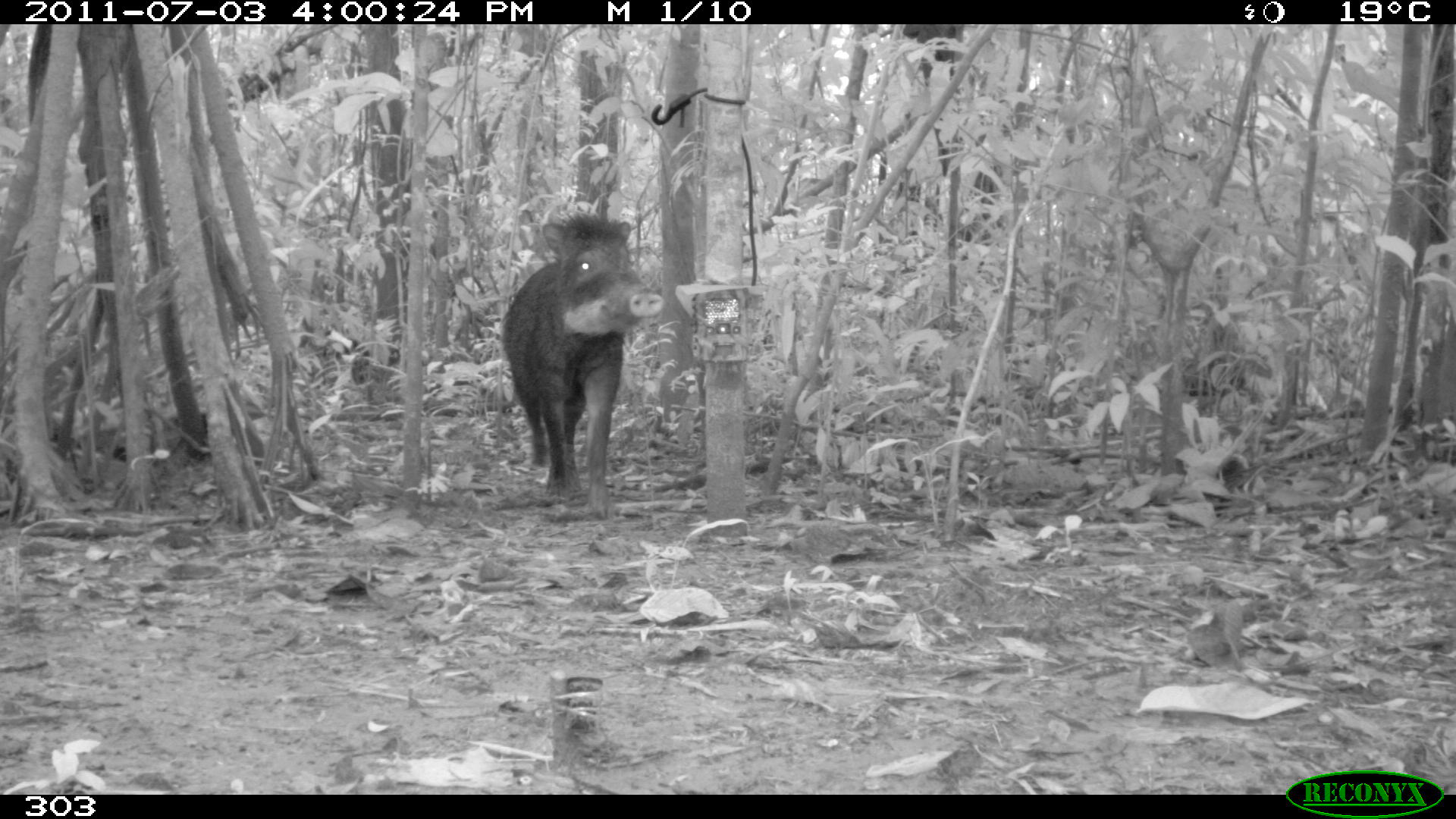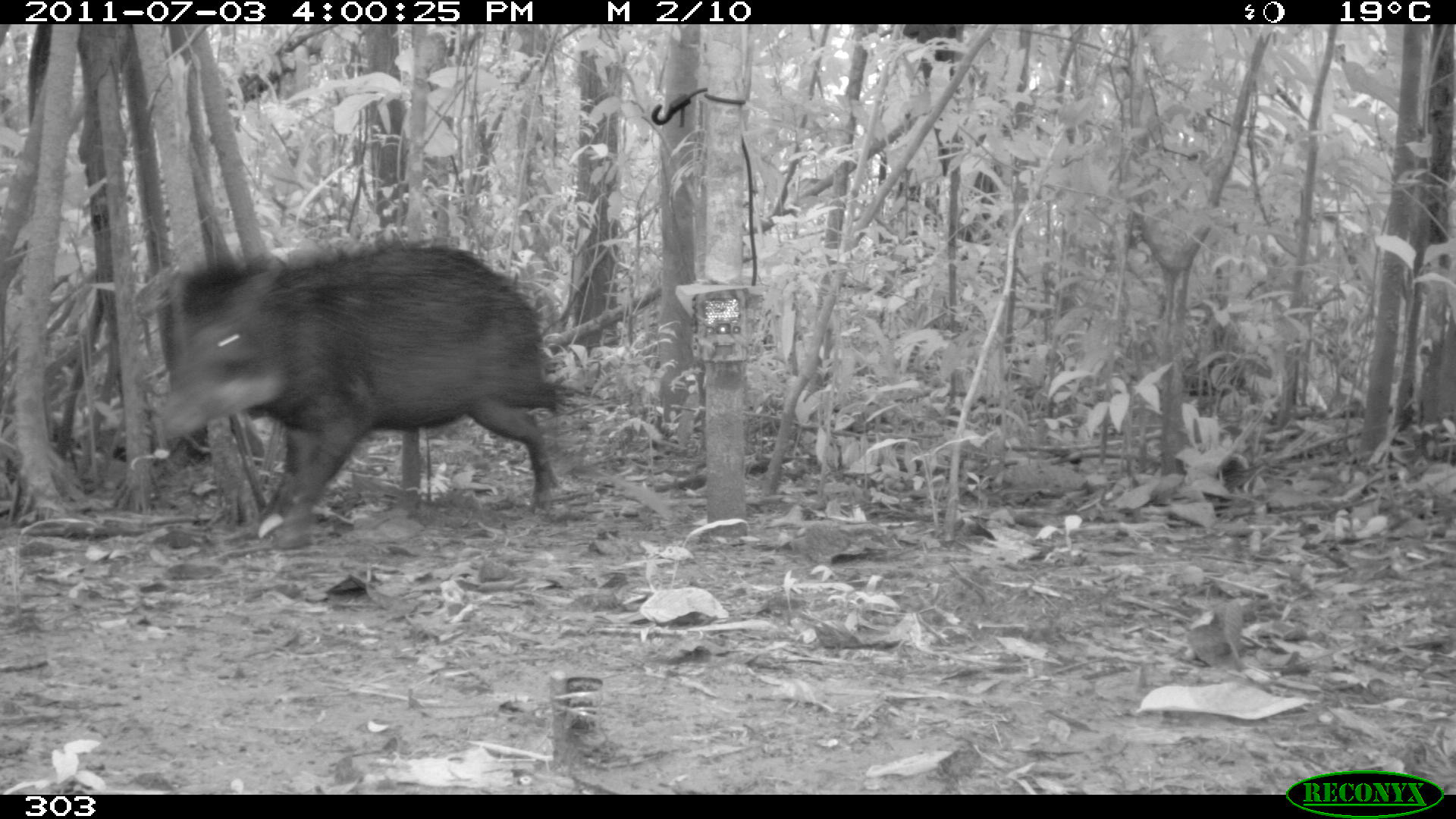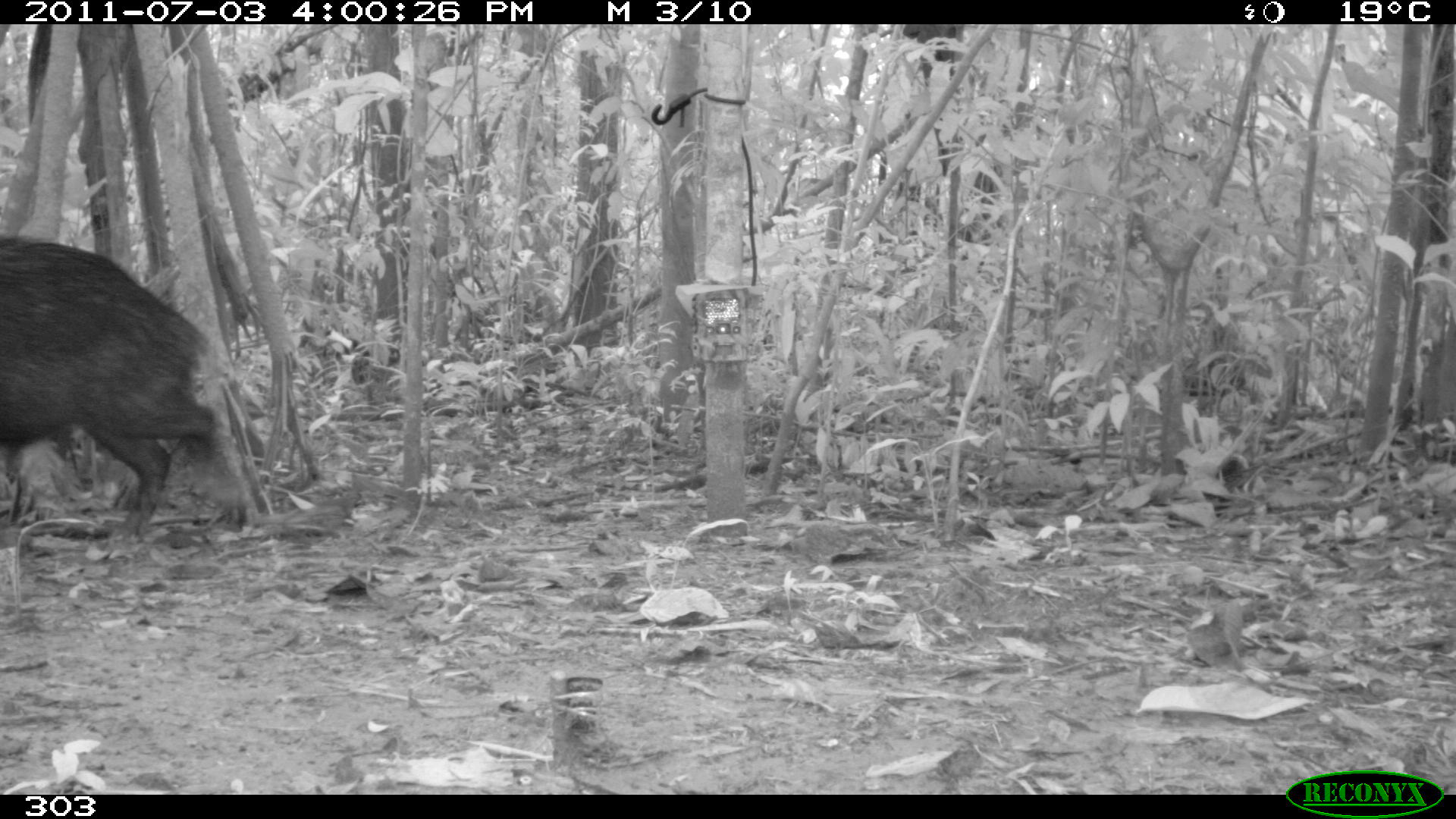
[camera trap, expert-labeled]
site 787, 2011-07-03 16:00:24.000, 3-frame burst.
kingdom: Animalia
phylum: Chordata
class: Mammalia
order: Artiodactyla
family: Tayassuidae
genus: Tayassu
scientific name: Tayassu pecari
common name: white-lipped peccary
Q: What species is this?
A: Tayassu pecari (white-lipped peccary).